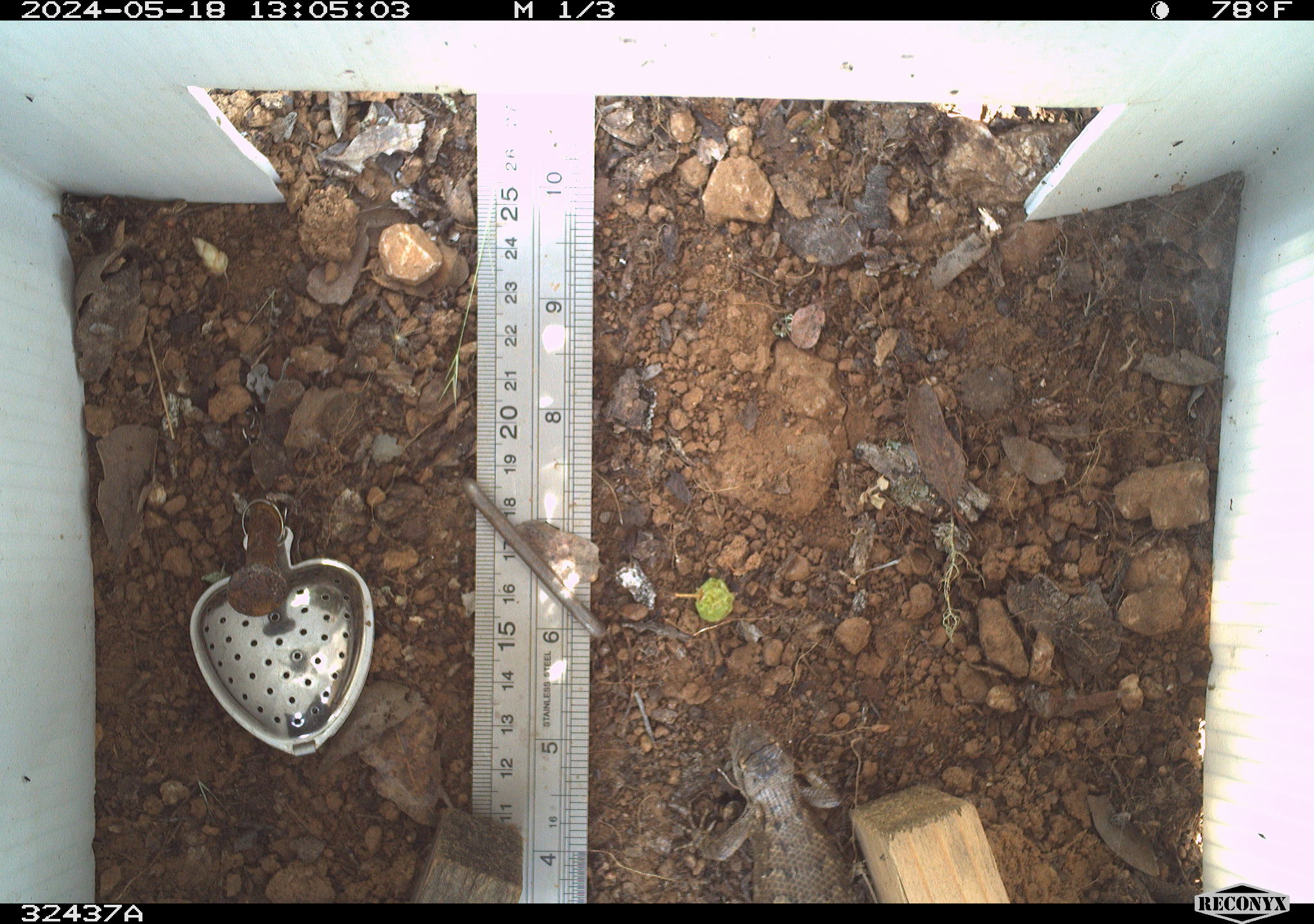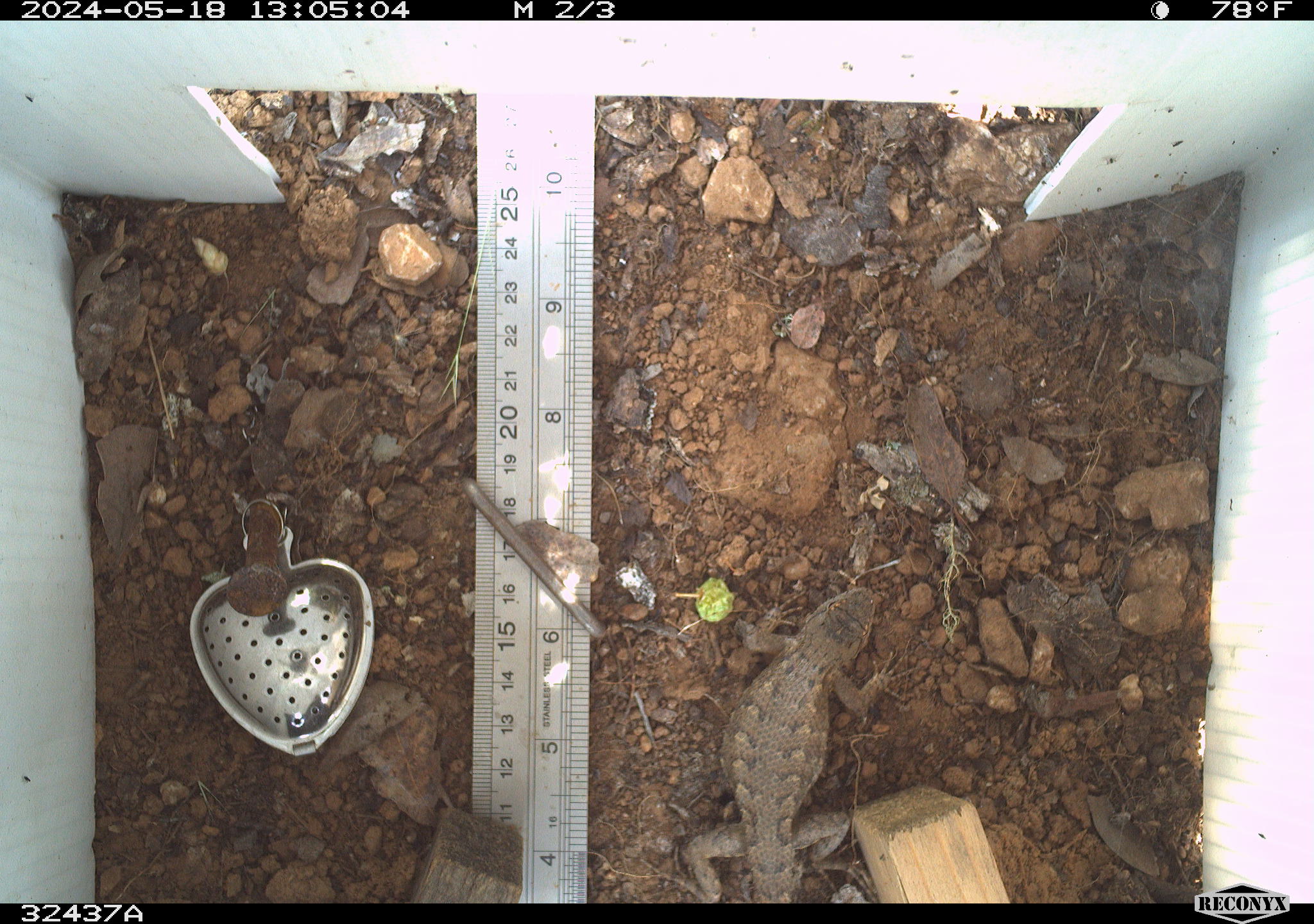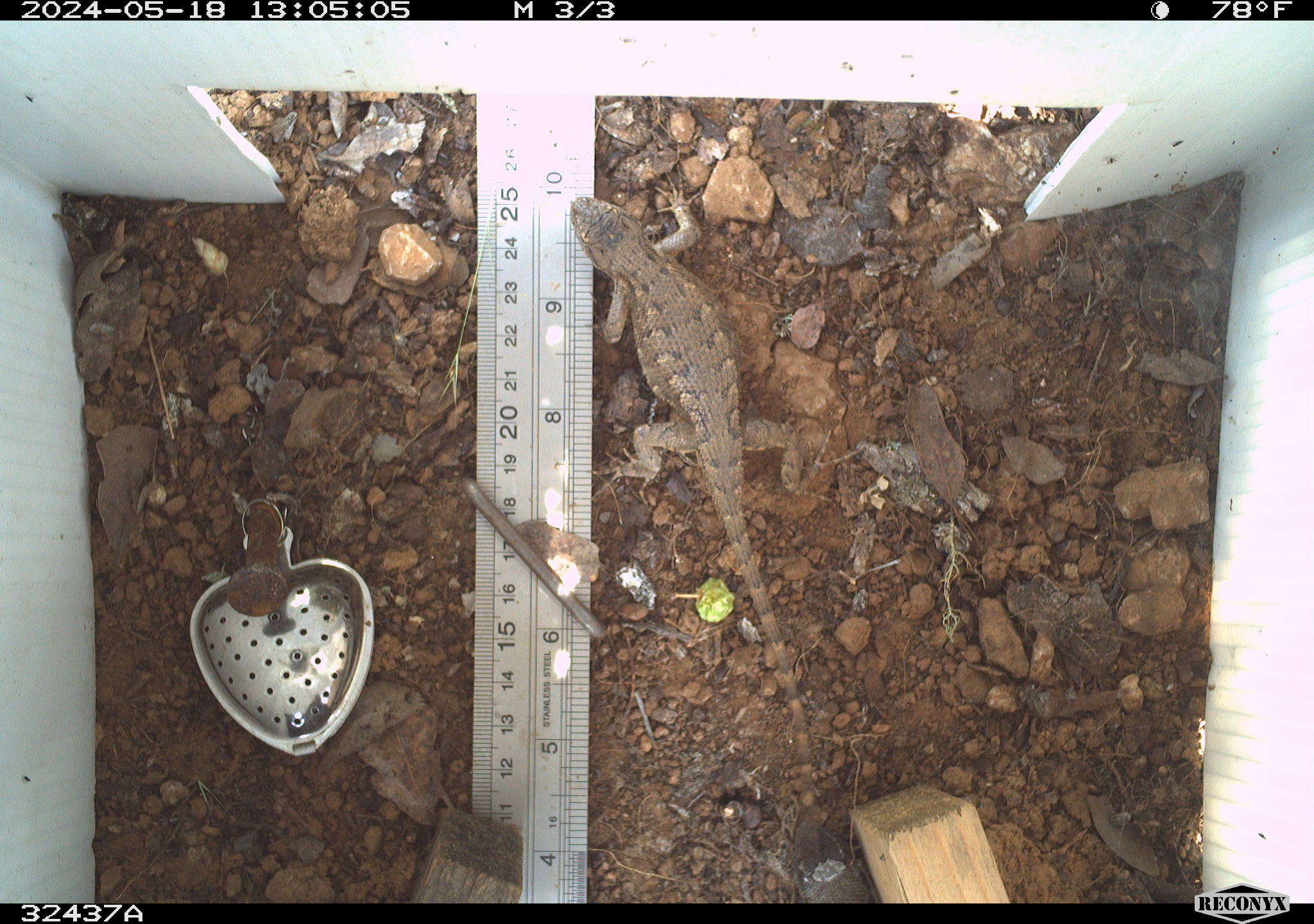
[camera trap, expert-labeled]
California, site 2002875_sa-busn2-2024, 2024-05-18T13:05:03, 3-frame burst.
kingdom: Animalia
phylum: Chordata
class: Reptilia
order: Squamata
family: Phrynosomatidae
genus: Sceloporus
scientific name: Sceloporus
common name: spiny lizards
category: sceloporus species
Sceloporus species (spiny lizards) (Sceloporus).